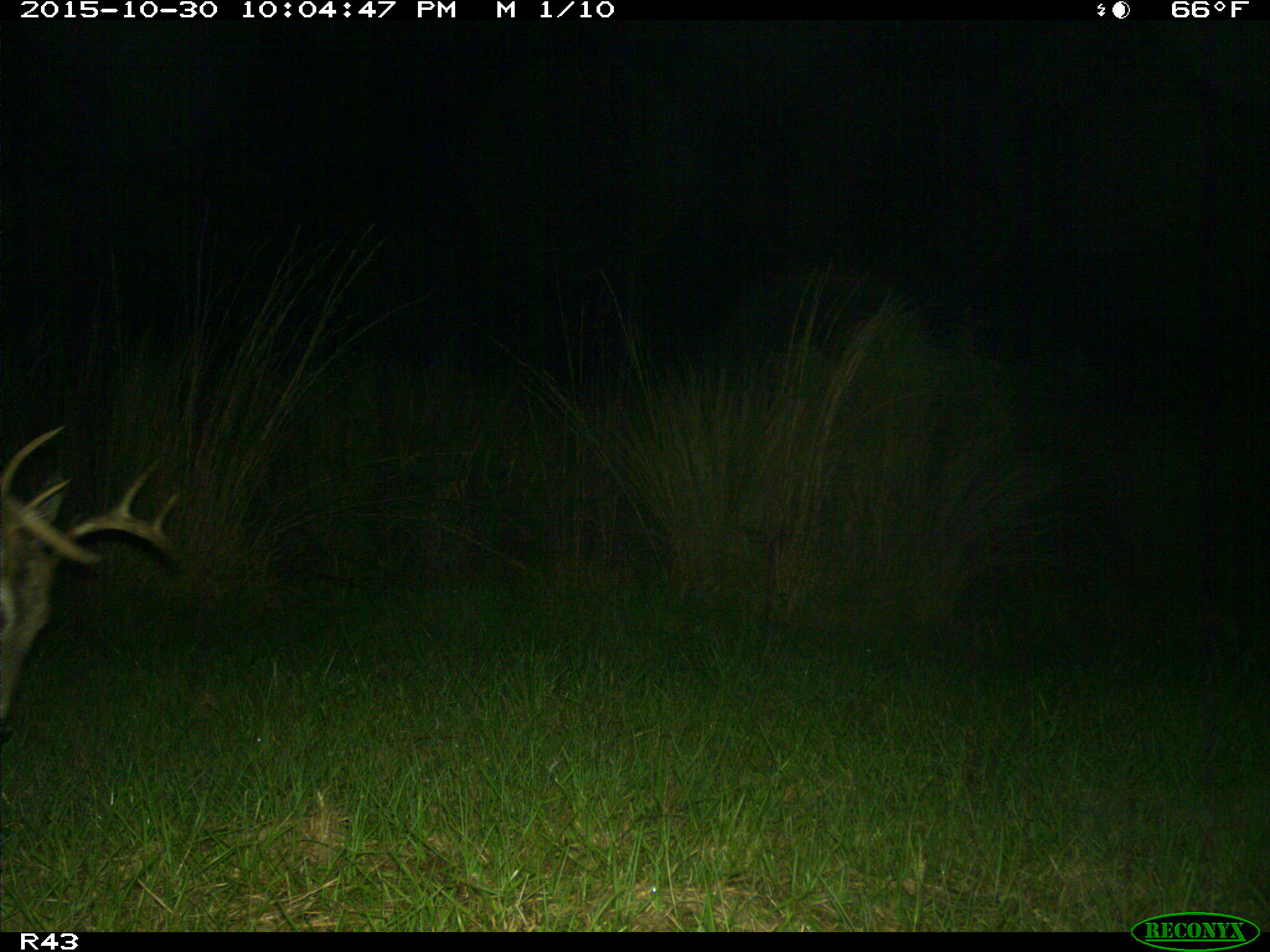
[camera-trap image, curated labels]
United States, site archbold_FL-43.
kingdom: Animalia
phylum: Chordata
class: Mammalia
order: Artiodactyla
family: Cervidae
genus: Odocoileus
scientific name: Odocoileus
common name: deer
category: unidentified deer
Unidentified deer (deer) (Odocoileus).